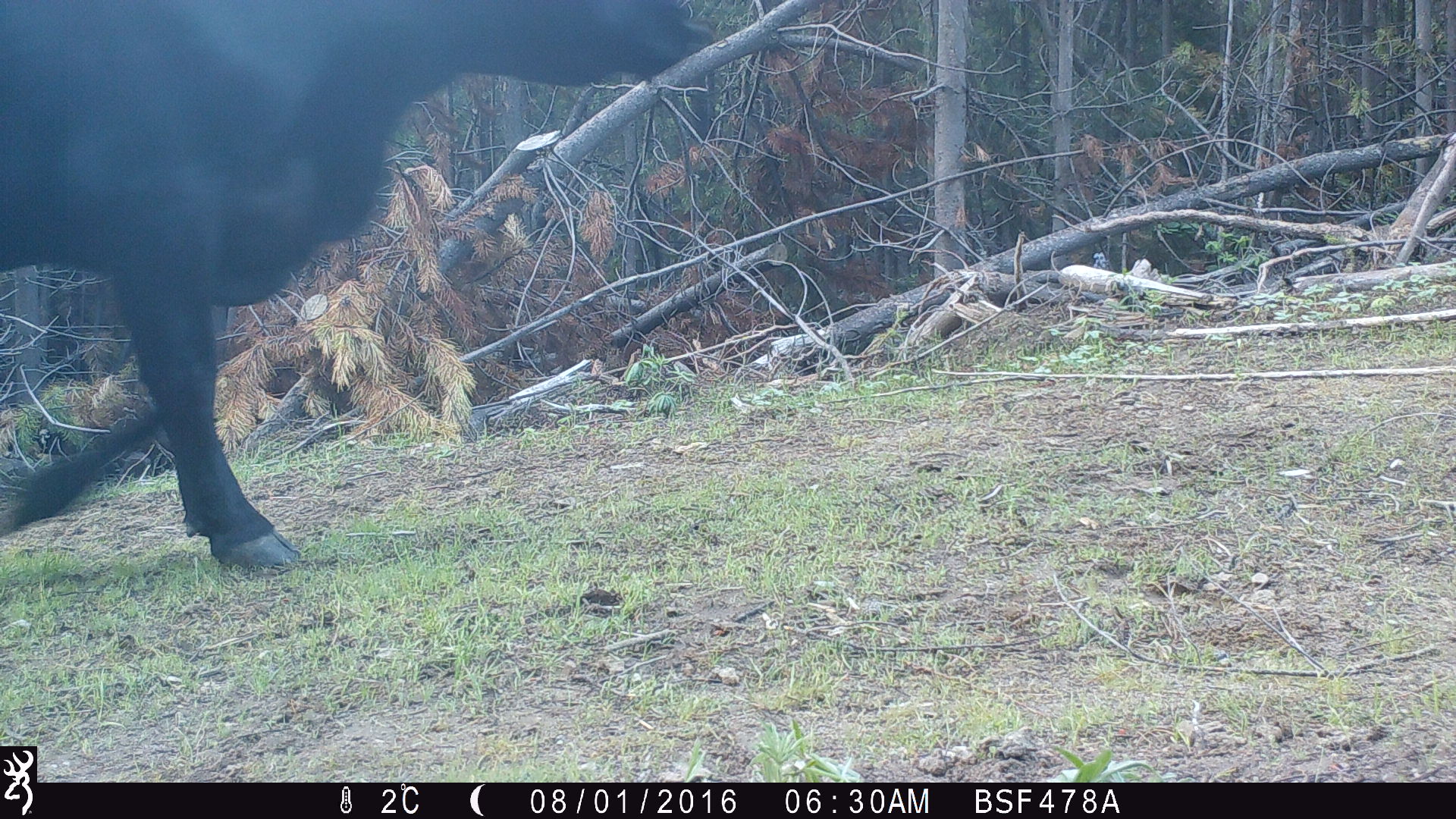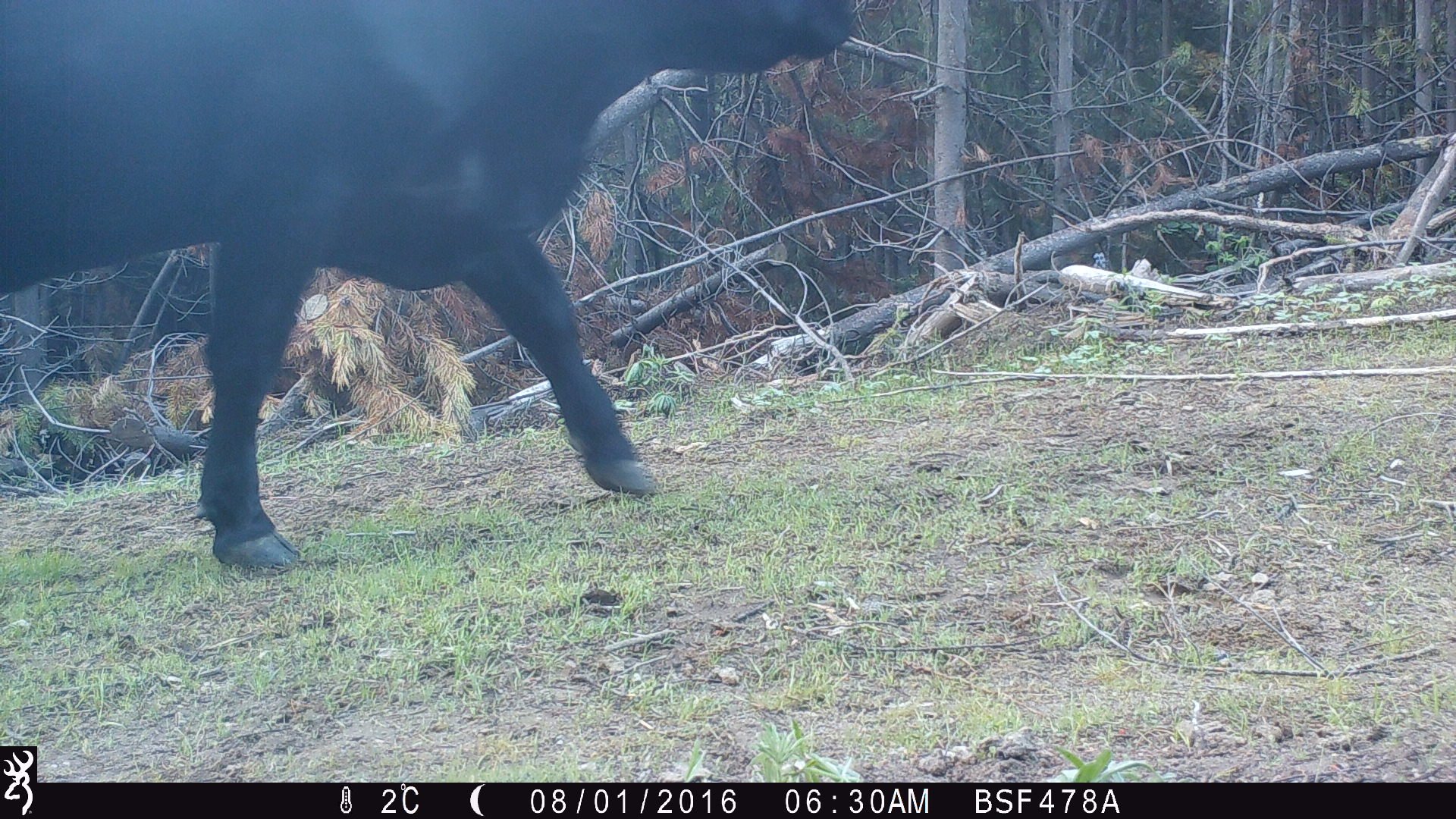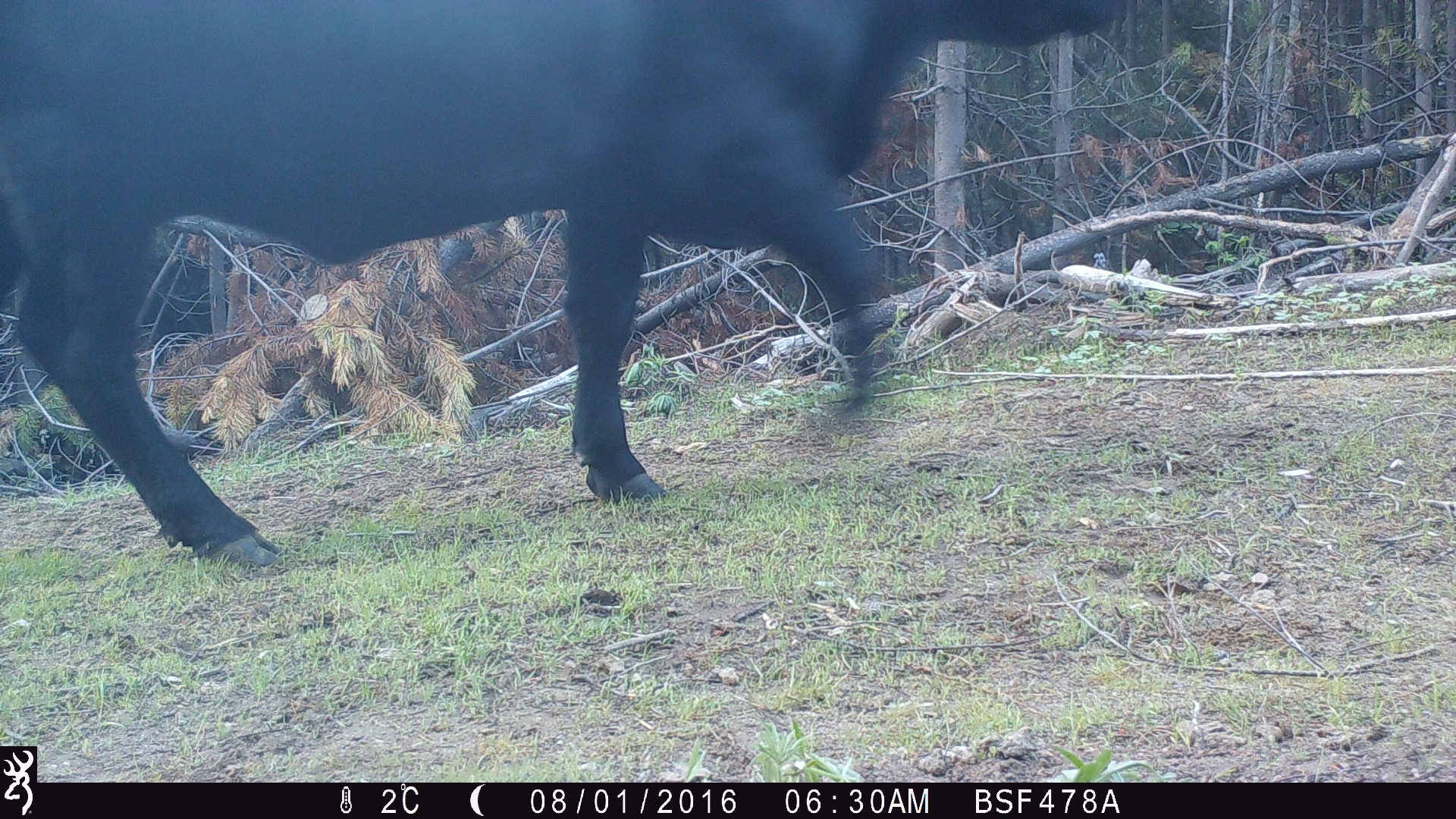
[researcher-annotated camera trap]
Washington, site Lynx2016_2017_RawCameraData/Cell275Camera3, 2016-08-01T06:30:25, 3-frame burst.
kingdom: Animalia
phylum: Chordata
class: Mammalia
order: Artiodactyla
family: Bovidae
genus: Bos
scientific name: Bos taurus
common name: domestic cattle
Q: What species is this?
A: Domestic cattle (Bos taurus).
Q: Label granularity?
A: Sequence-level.